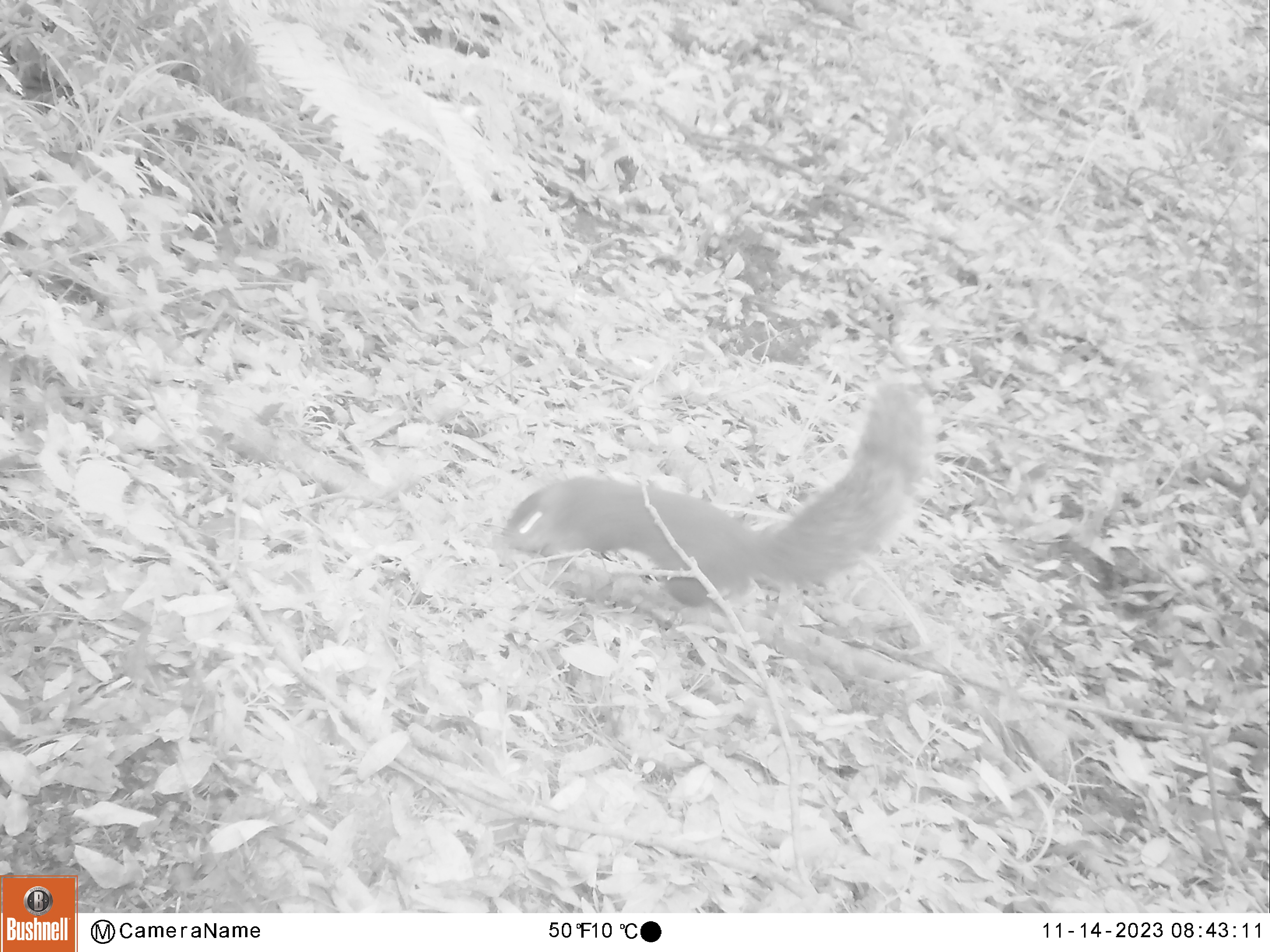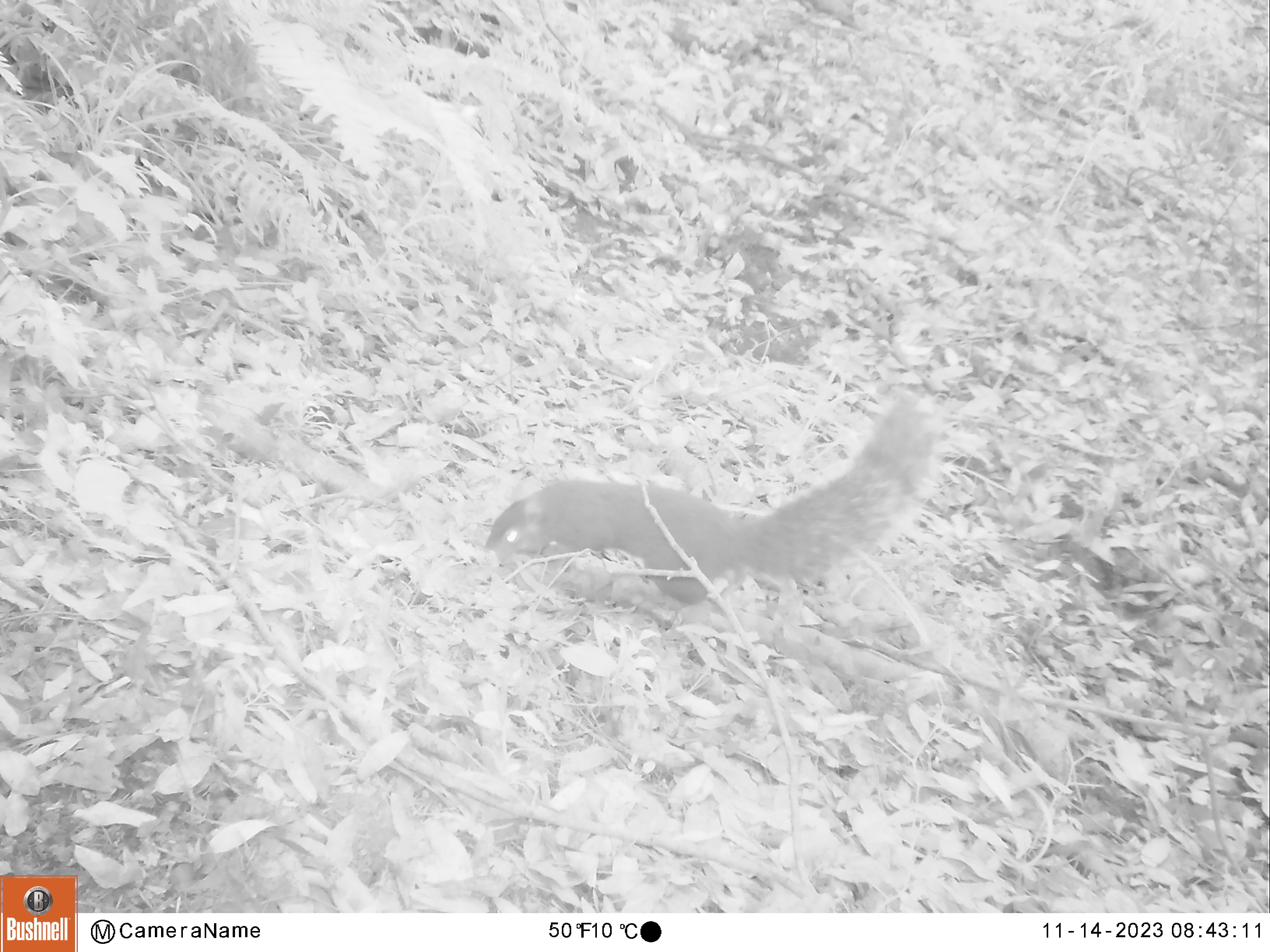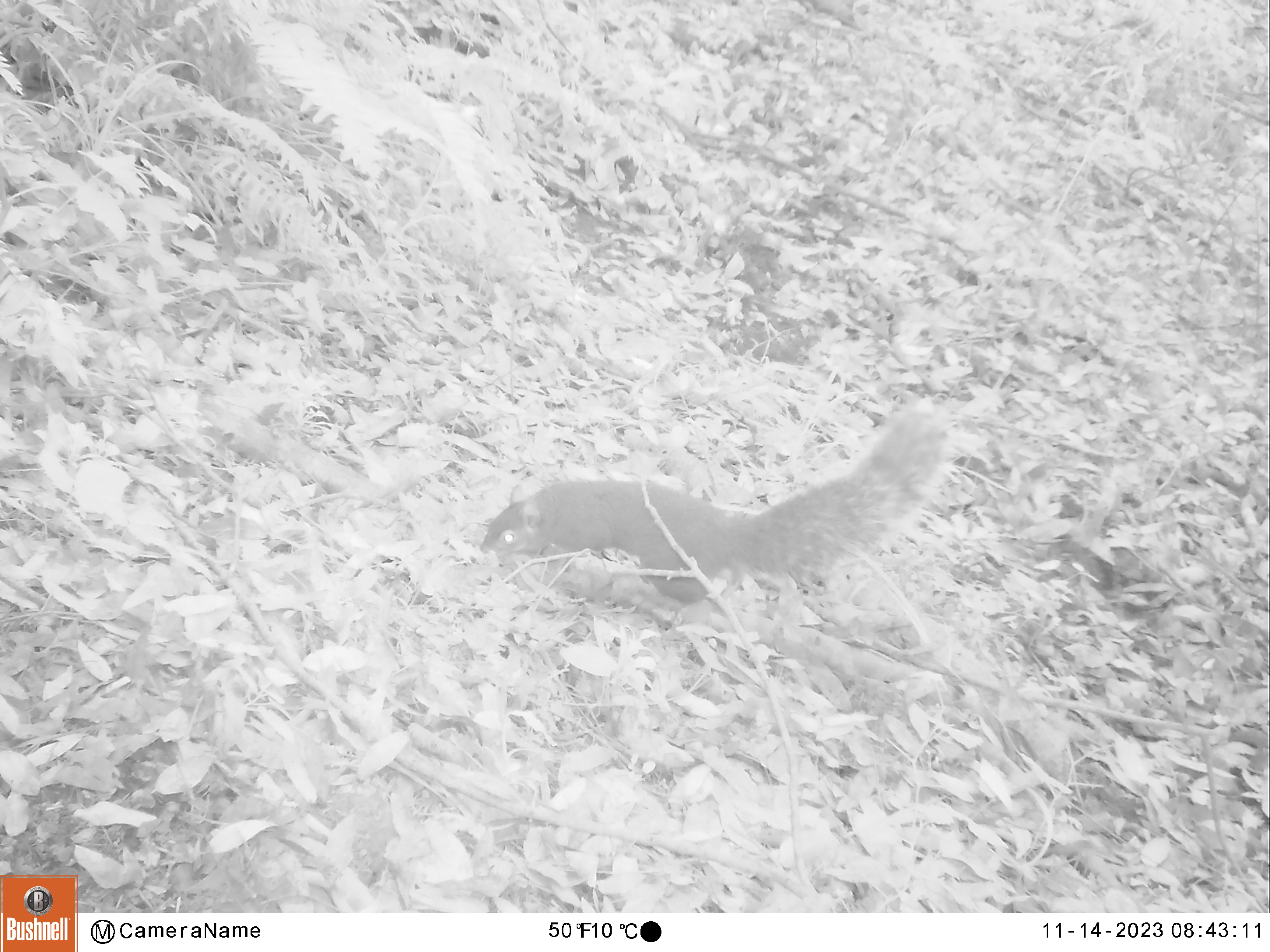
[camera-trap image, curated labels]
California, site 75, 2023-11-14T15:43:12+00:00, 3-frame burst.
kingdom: Animalia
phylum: Chordata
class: Mammalia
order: Rodentia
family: Sciuridae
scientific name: Sciuridae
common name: squirrel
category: unknown squirrel